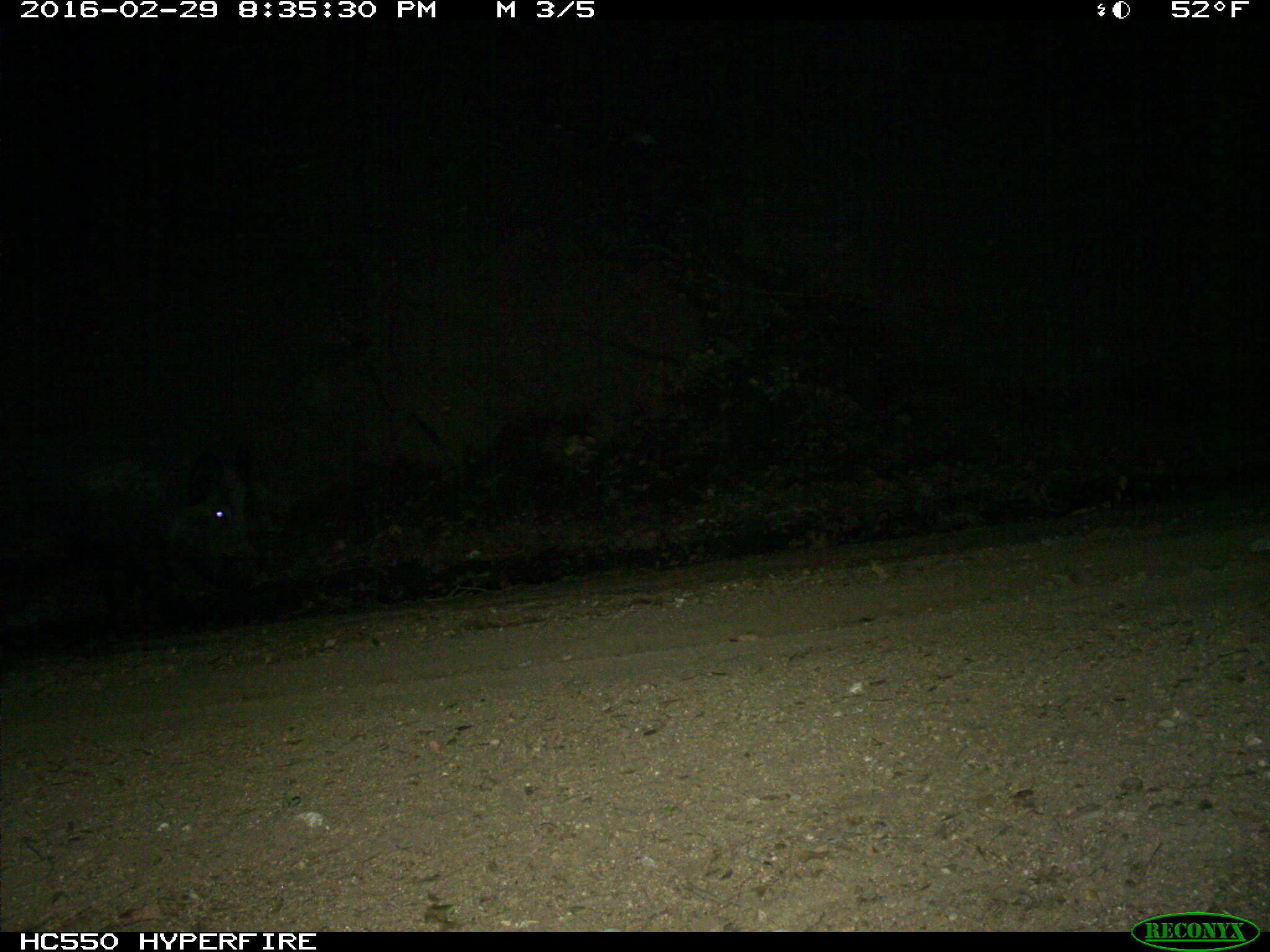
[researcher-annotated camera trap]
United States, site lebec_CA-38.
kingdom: Animalia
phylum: Chordata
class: Mammalia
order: Artiodactyla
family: Suidae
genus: Sus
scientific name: Sus scrofa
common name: wild boar